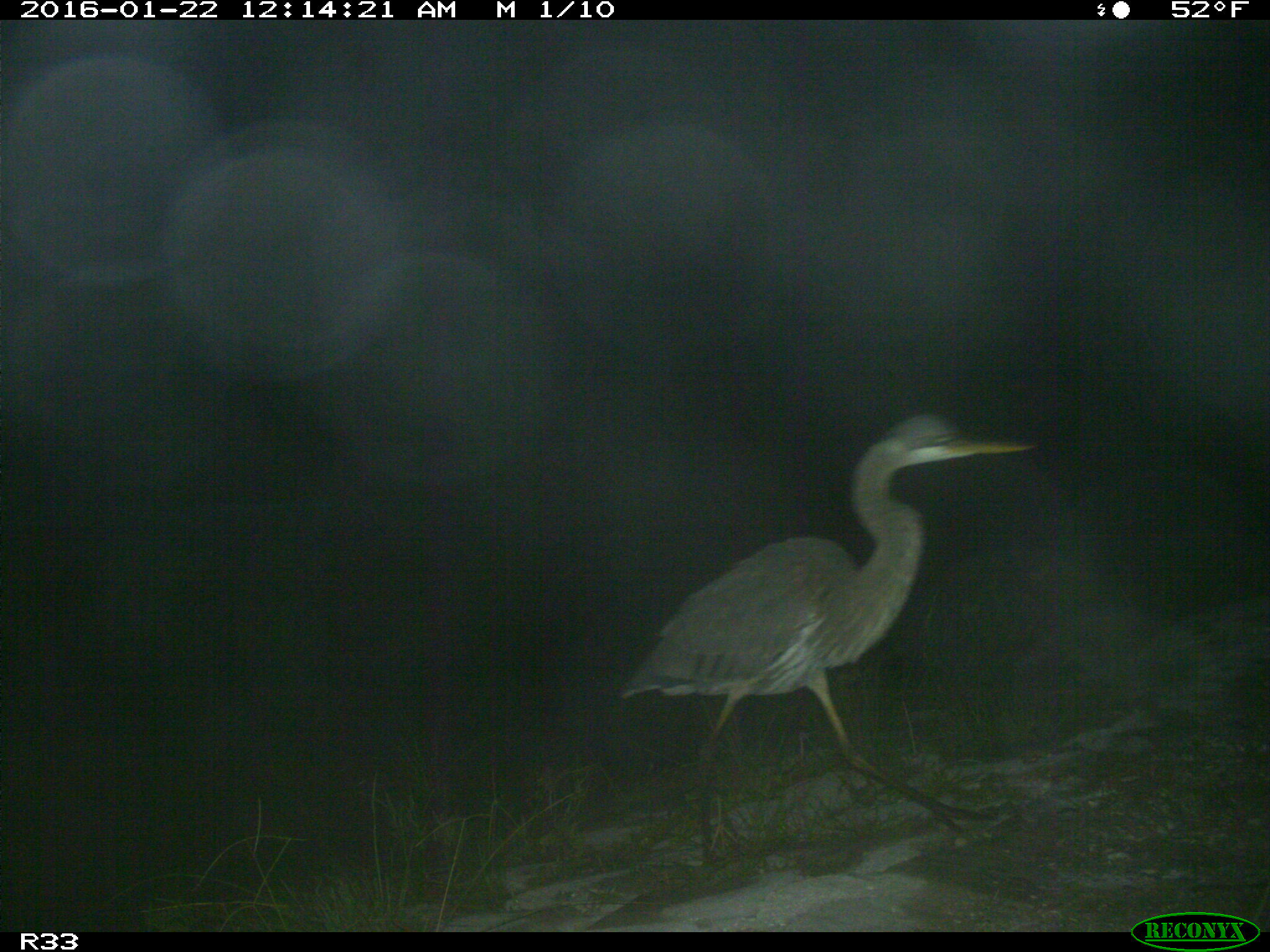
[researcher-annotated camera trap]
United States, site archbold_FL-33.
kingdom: Animalia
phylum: Chordata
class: Aves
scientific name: Aves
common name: birds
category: unidentified bird